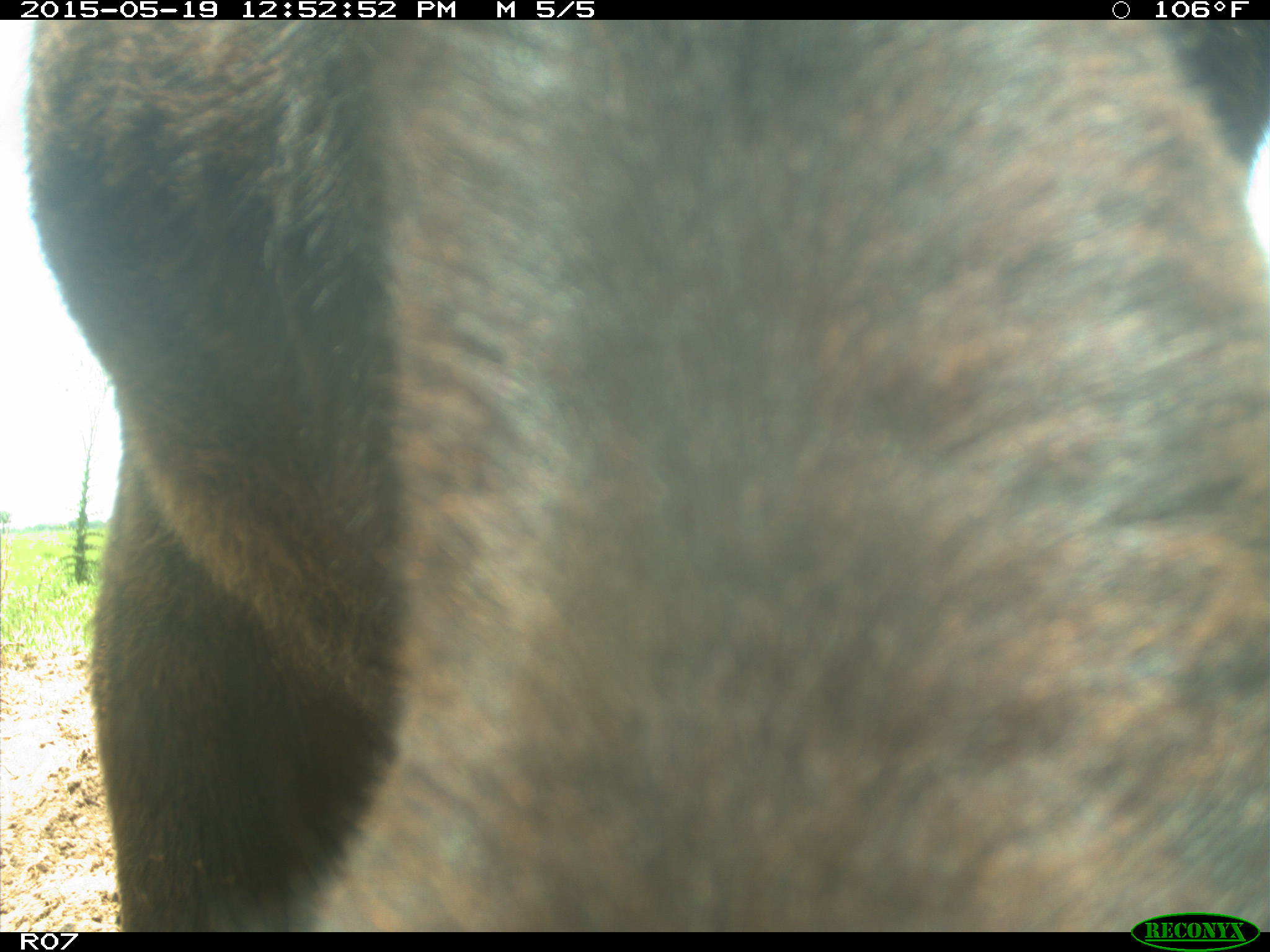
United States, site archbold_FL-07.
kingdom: Animalia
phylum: Chordata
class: Mammalia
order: Artiodactyla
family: Bovidae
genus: Bos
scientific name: Bos taurus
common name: domestic cow